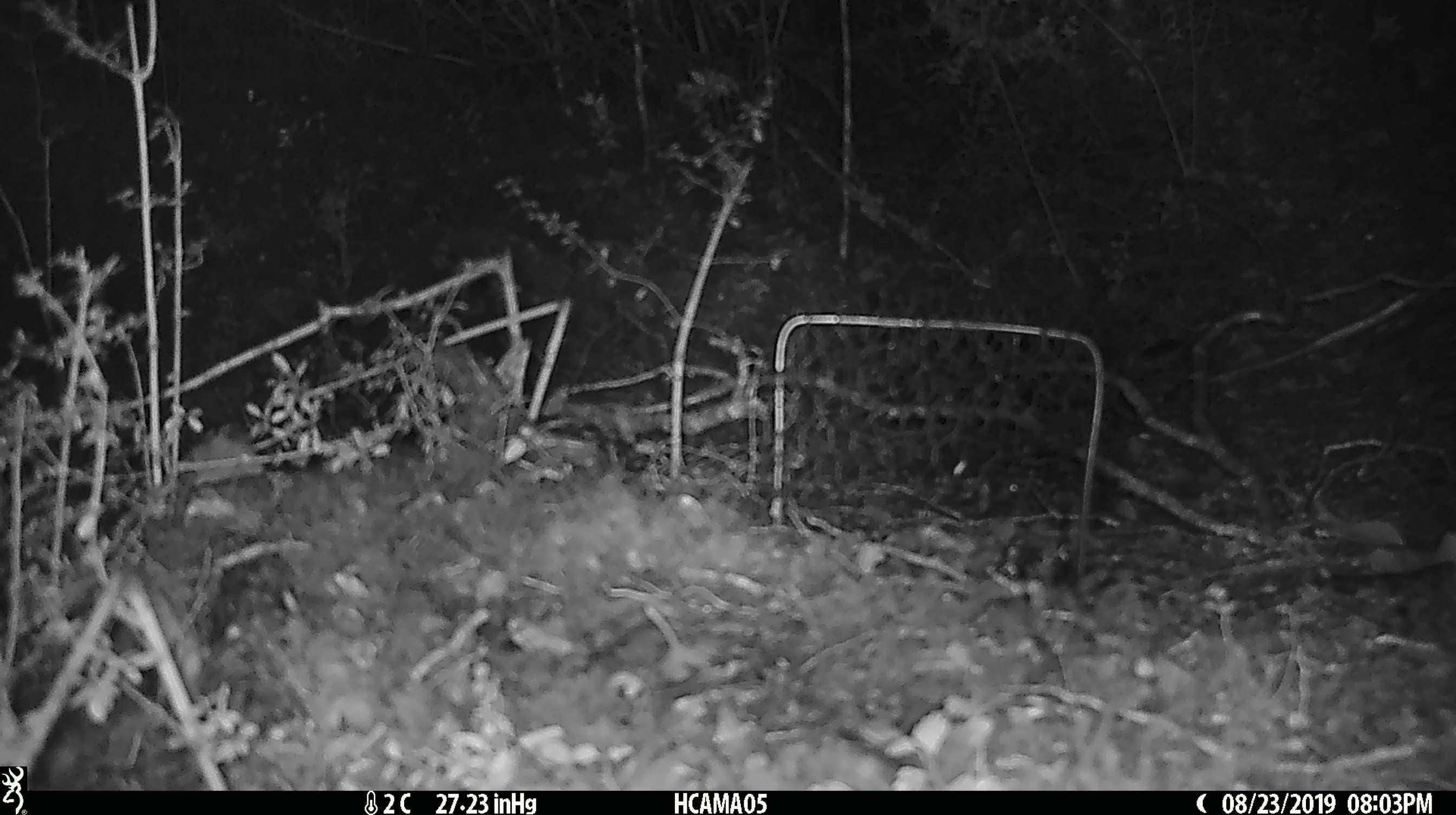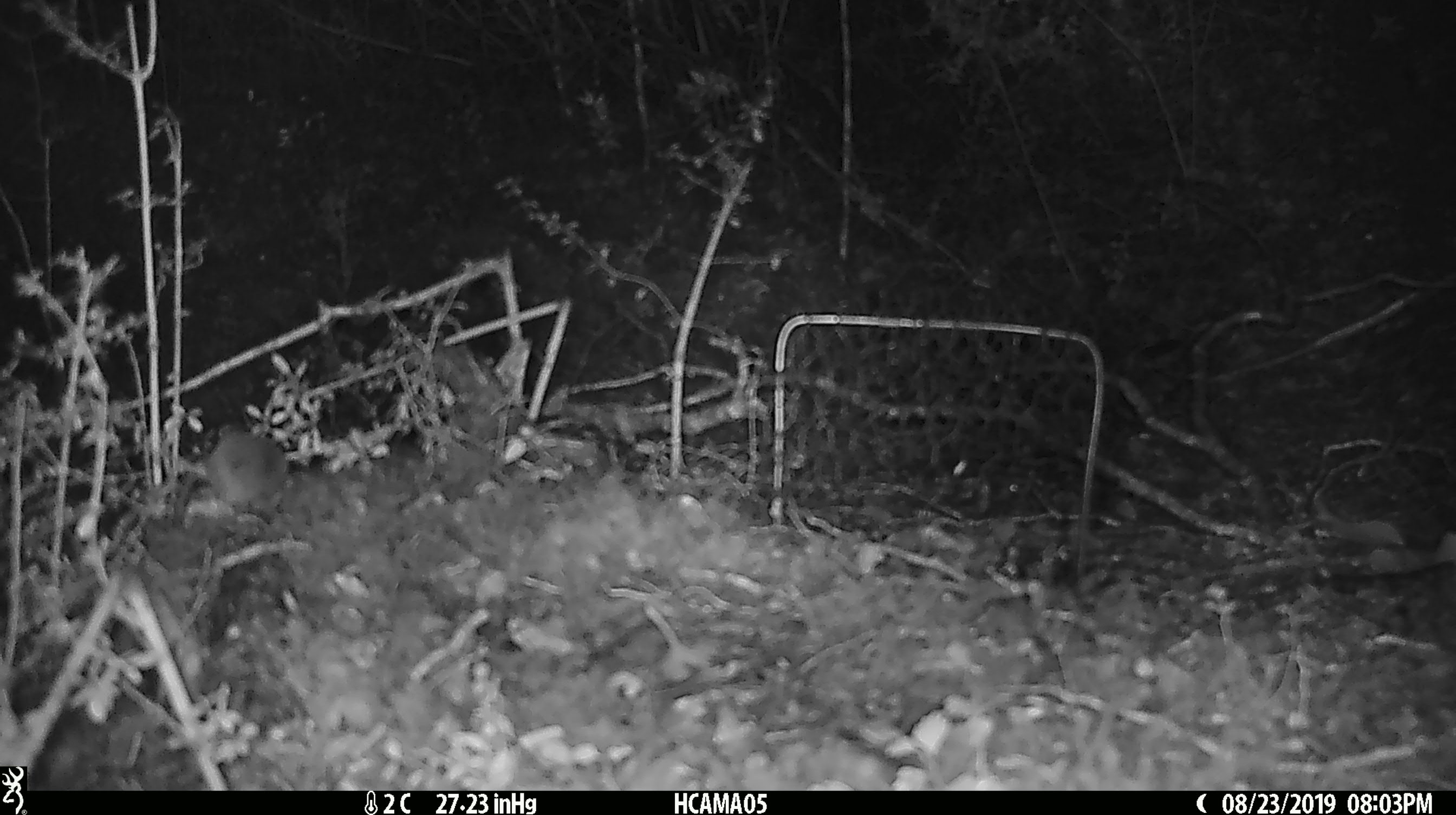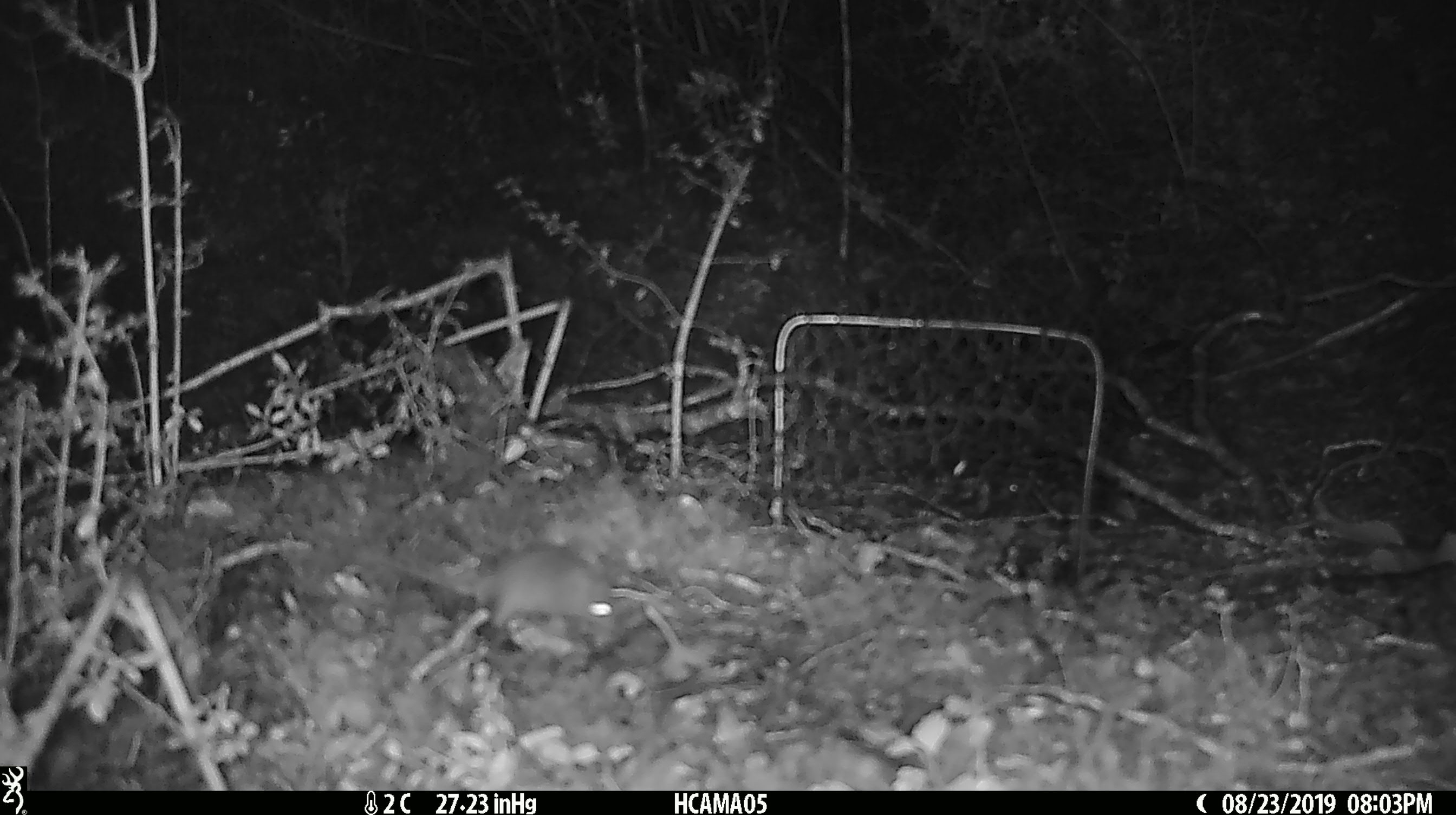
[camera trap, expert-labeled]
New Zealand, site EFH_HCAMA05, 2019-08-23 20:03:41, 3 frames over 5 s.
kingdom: Animalia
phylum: Chordata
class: Mammalia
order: Rodentia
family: Muridae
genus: Mus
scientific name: Mus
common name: mouse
Mouse (Mus).